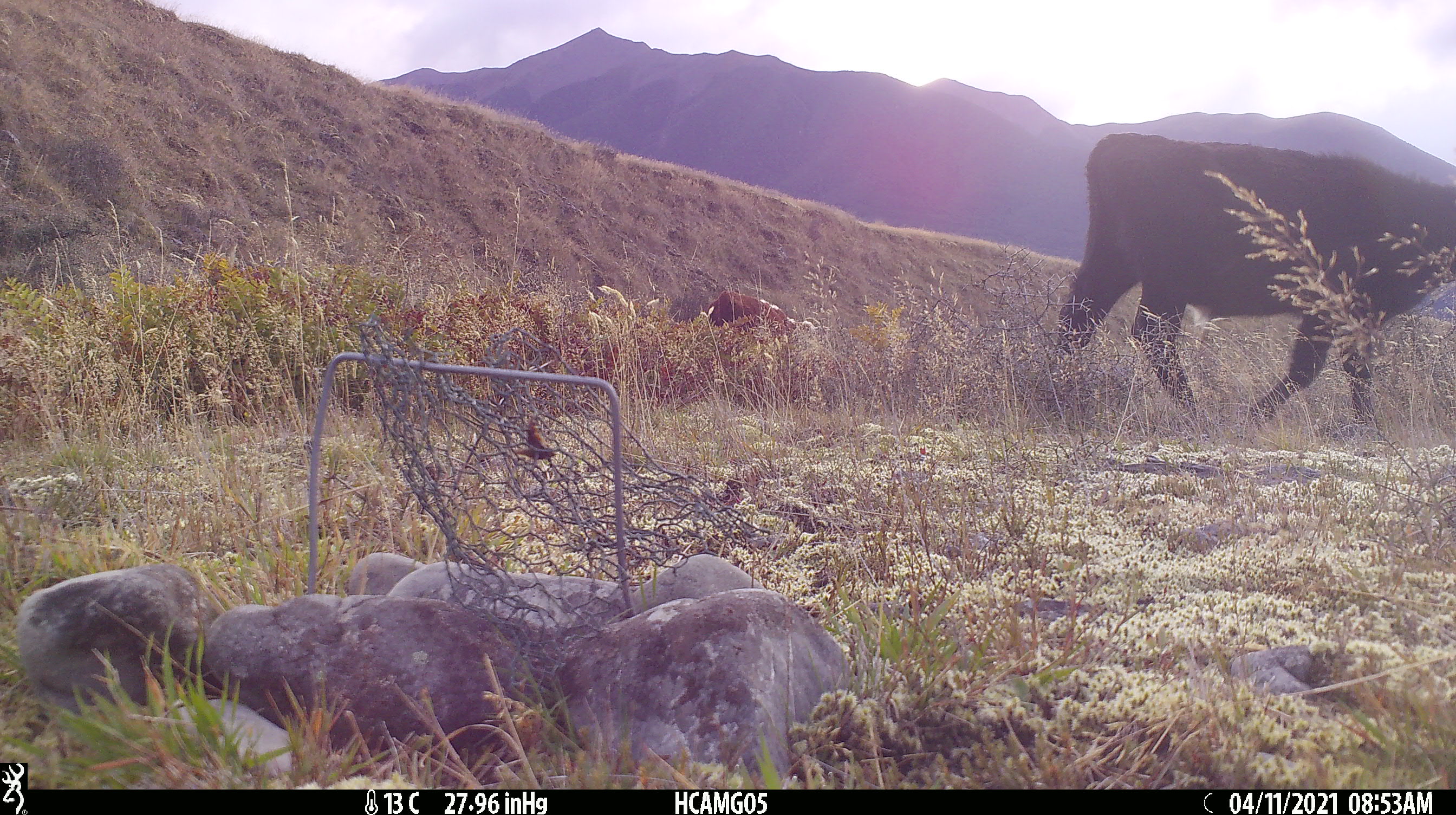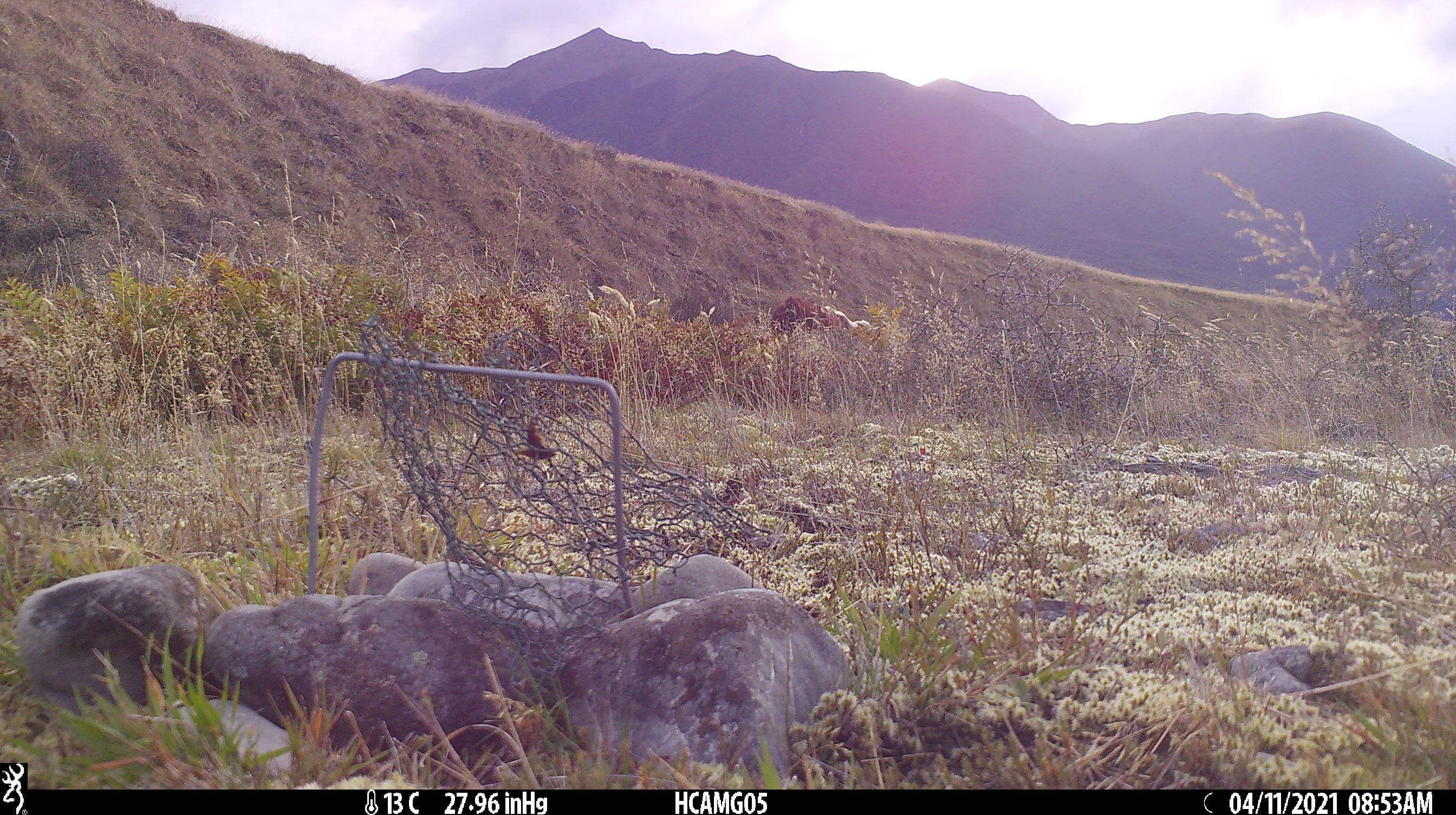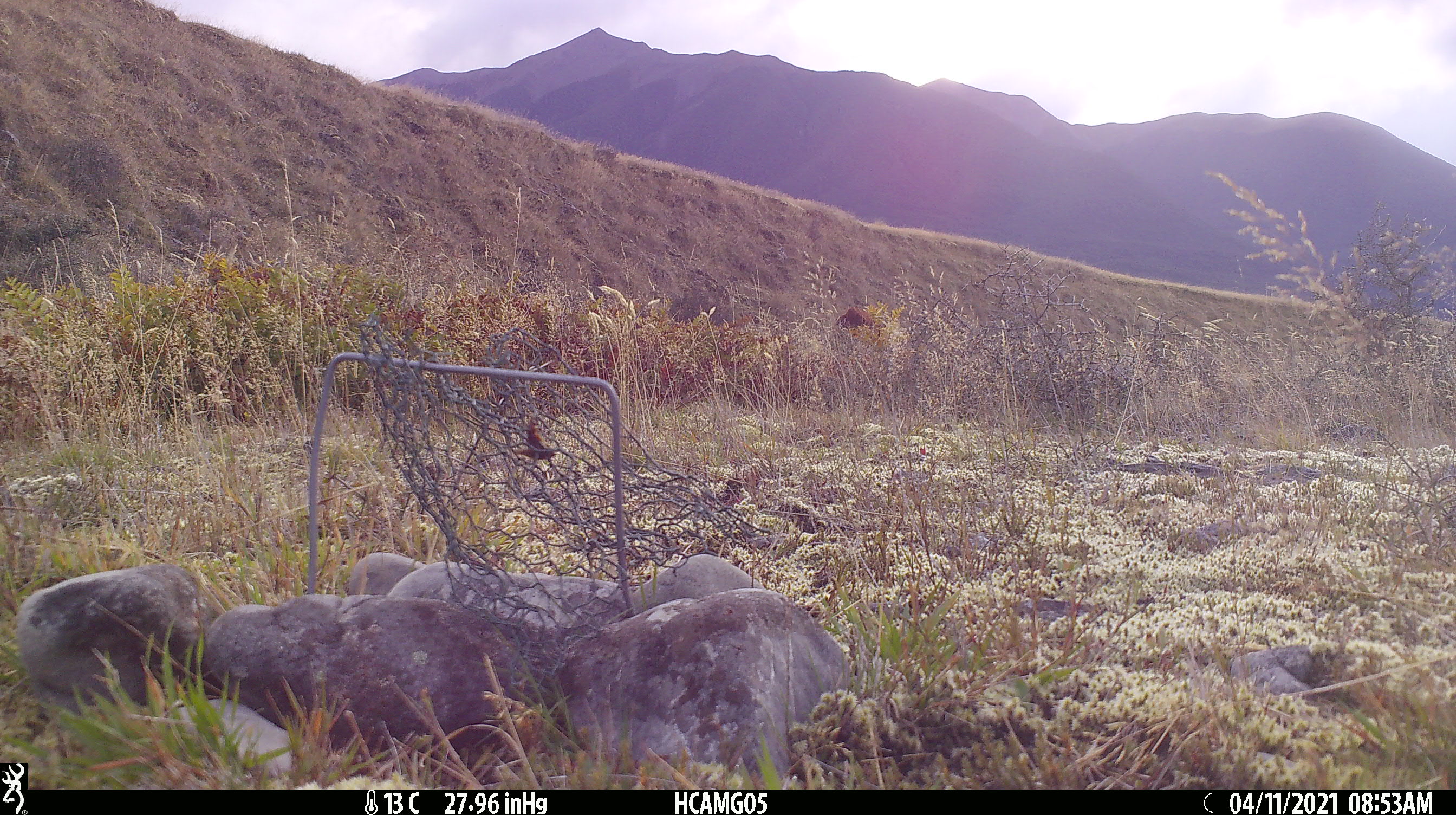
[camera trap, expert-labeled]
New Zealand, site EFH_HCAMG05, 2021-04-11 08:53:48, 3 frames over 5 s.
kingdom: Animalia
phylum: Chordata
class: Mammalia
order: Artiodactyla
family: Bovidae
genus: Bos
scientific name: Bos taurus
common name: domestic cow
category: cow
Cow (domestic cow) (Bos taurus).